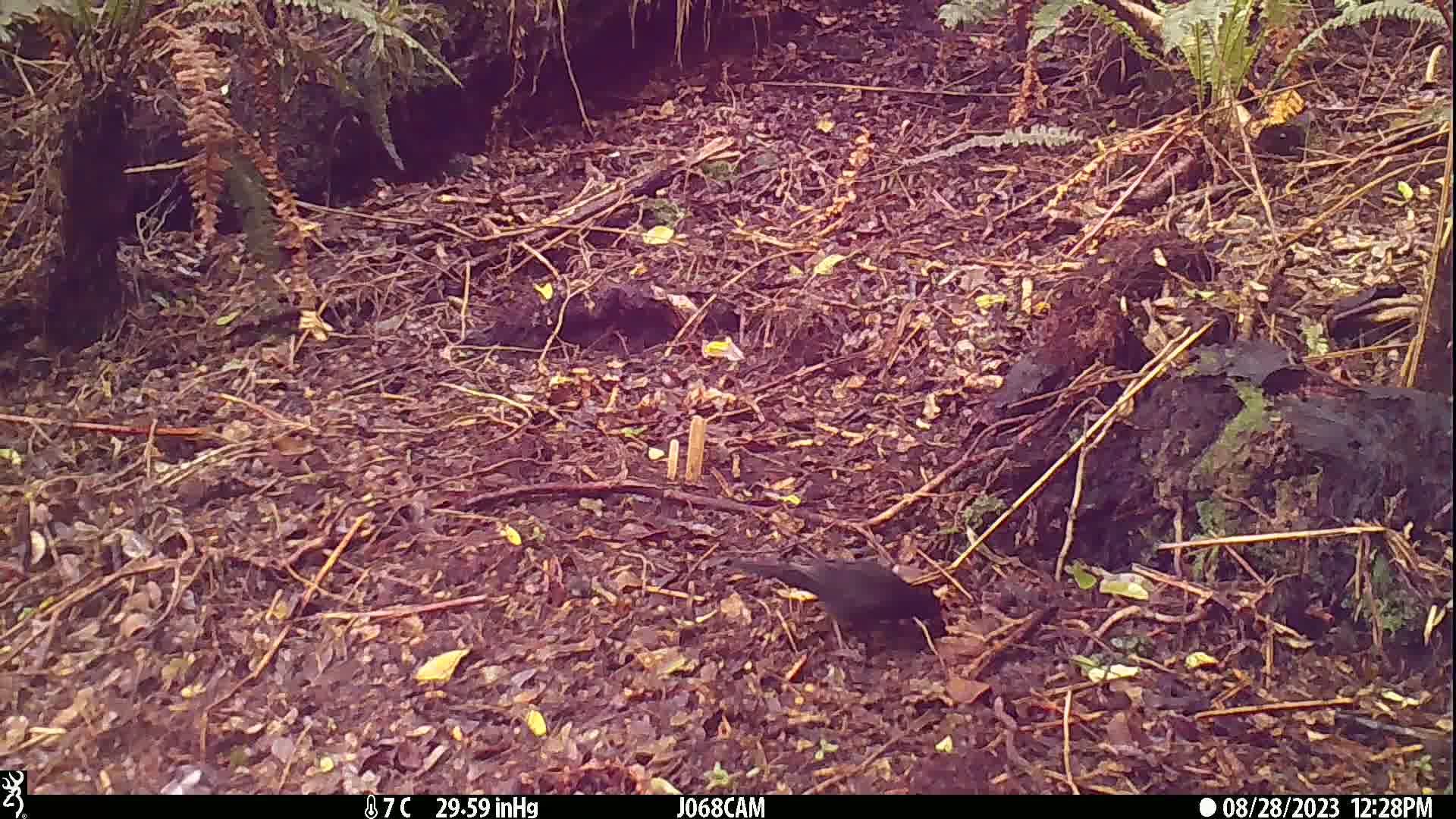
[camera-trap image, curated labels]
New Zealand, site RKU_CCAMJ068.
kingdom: Animalia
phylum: Chordata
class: Aves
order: Passeriformes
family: Turdidae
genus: Turdus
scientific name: Turdus merula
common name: eurasian blackbird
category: blackbird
Blackbird (eurasian blackbird) (Turdus merula).